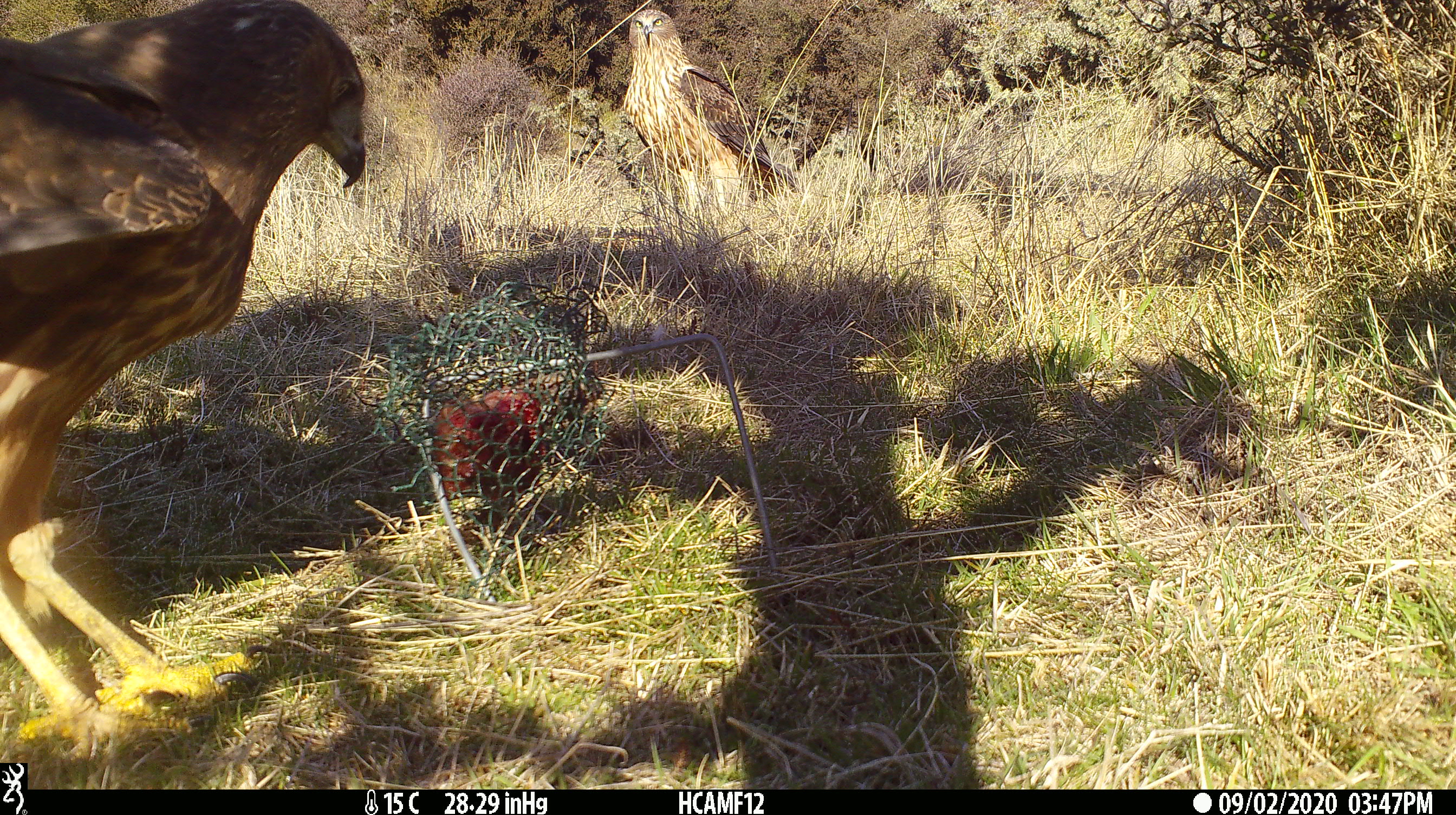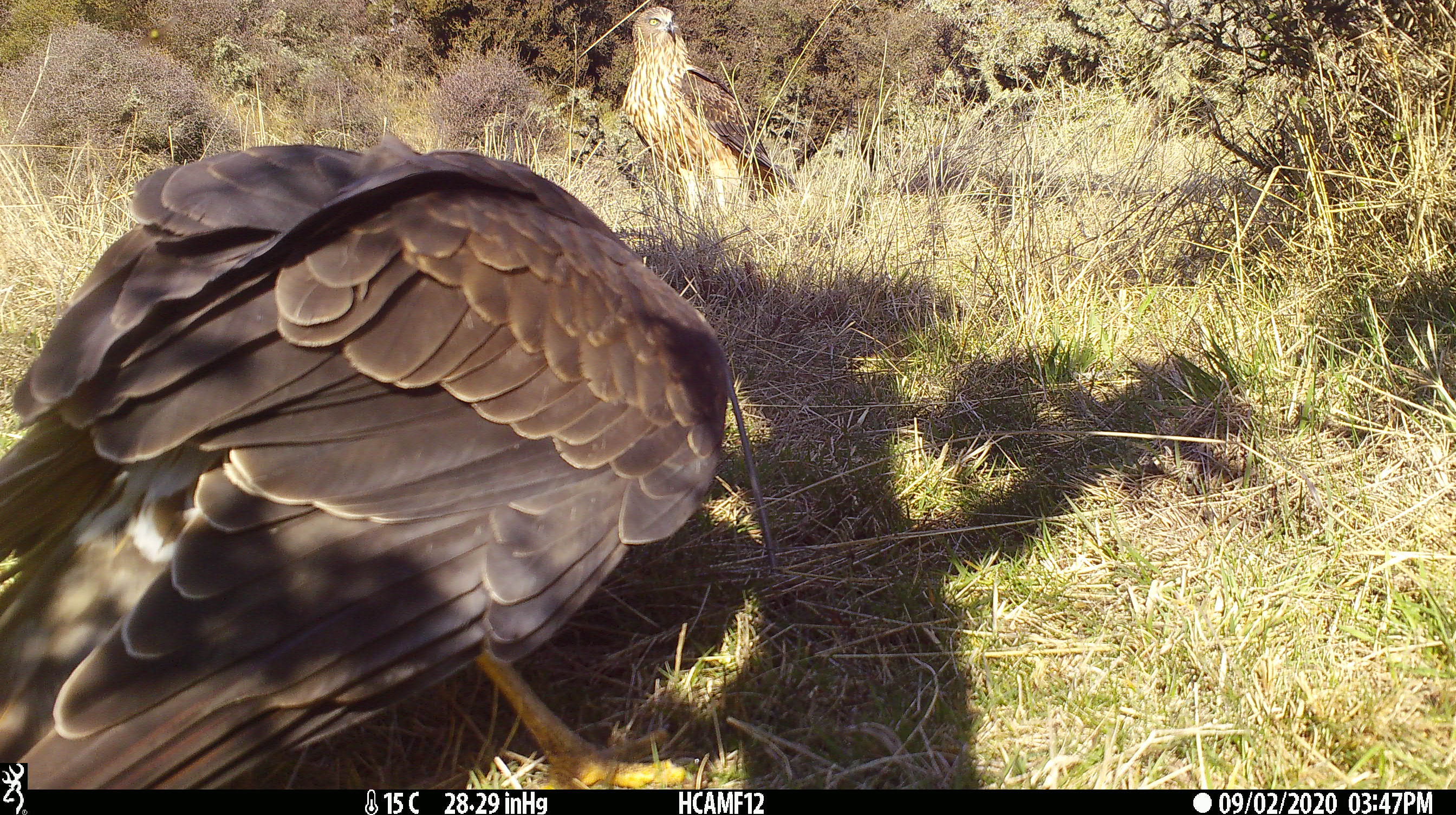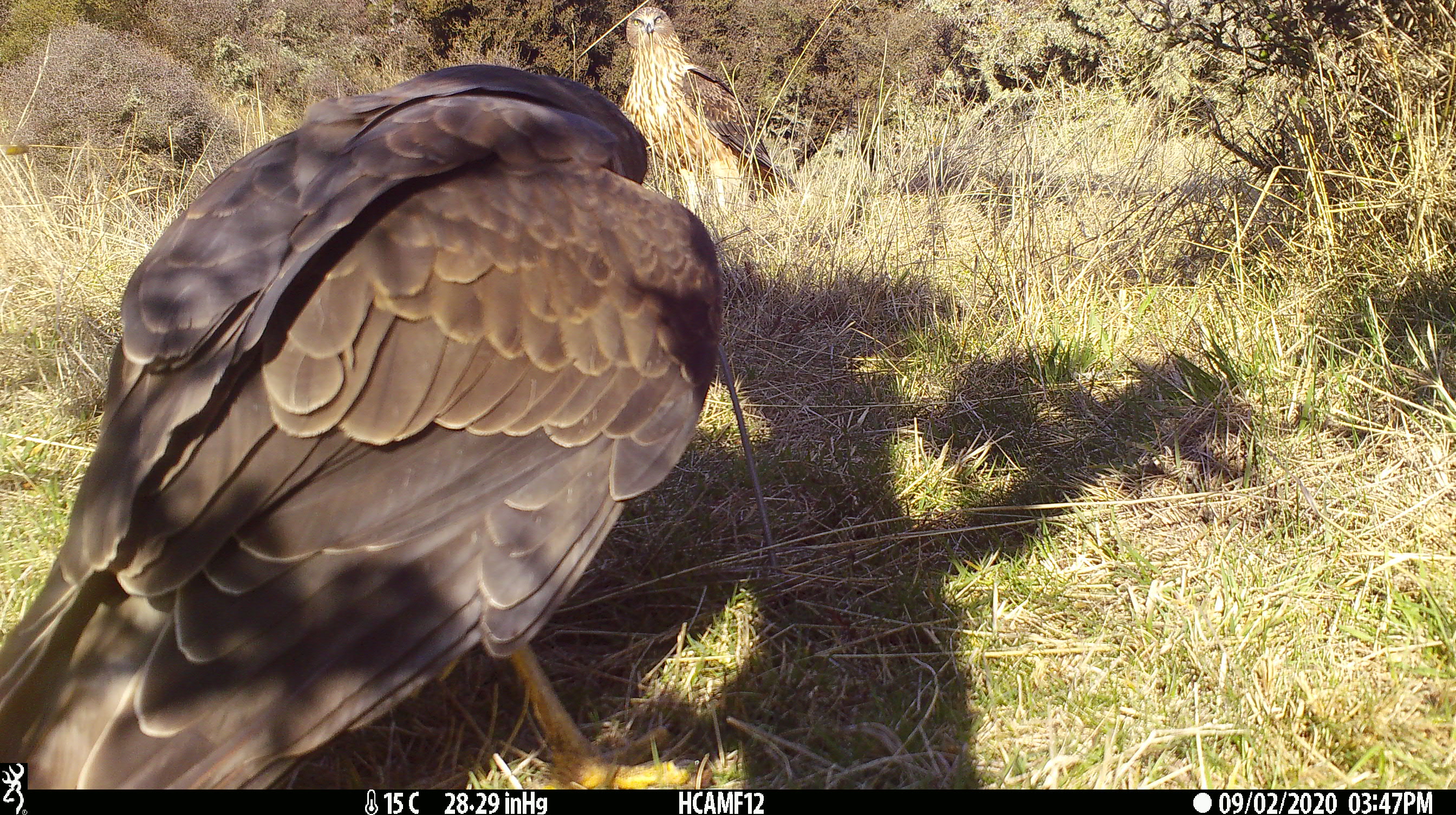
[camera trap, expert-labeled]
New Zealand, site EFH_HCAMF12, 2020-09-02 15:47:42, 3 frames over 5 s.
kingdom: Animalia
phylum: Chordata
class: Aves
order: Accipitriformes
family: Accipitridae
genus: Circus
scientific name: Circus approximans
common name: swamp harrier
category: harrier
Harrier (swamp harrier) (Circus approximans).